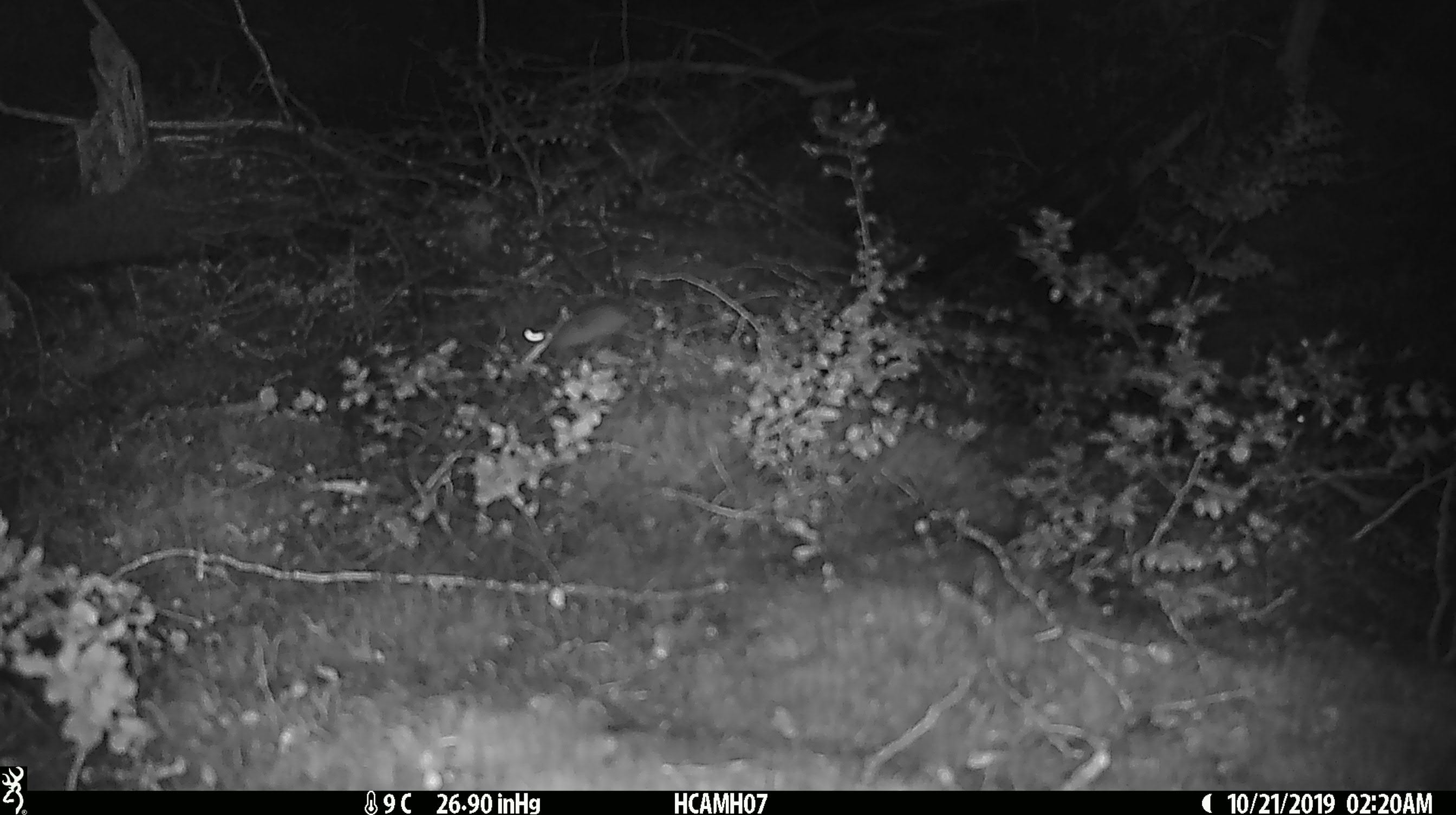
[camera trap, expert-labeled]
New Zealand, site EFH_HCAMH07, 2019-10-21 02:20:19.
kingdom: Animalia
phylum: Chordata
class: Mammalia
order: Rodentia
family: Muridae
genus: Mus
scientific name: Mus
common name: mouse